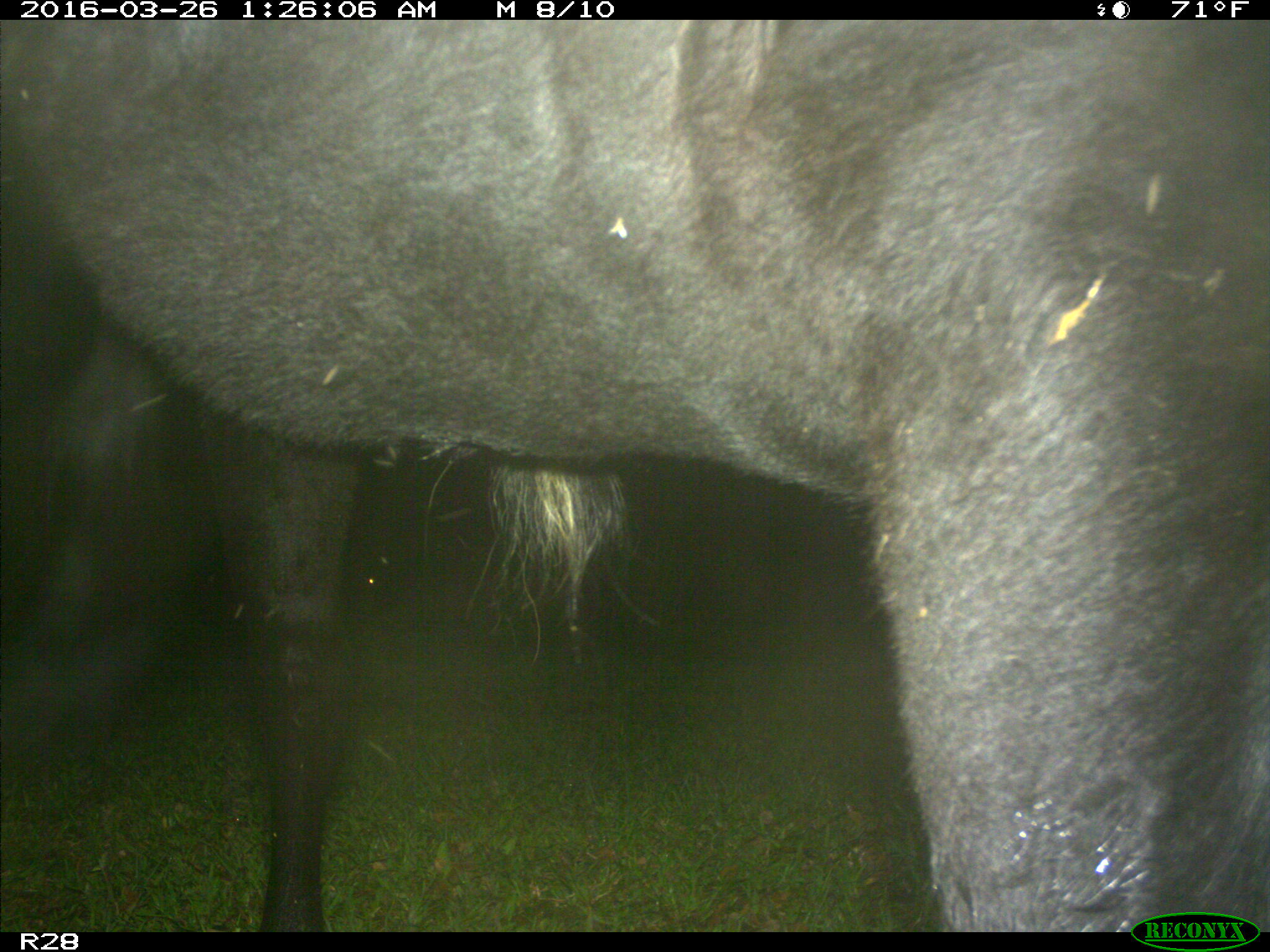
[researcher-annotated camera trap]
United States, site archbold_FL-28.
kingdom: Animalia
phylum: Chordata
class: Mammalia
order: Artiodactyla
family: Bovidae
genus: Bos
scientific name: Bos taurus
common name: domestic cow